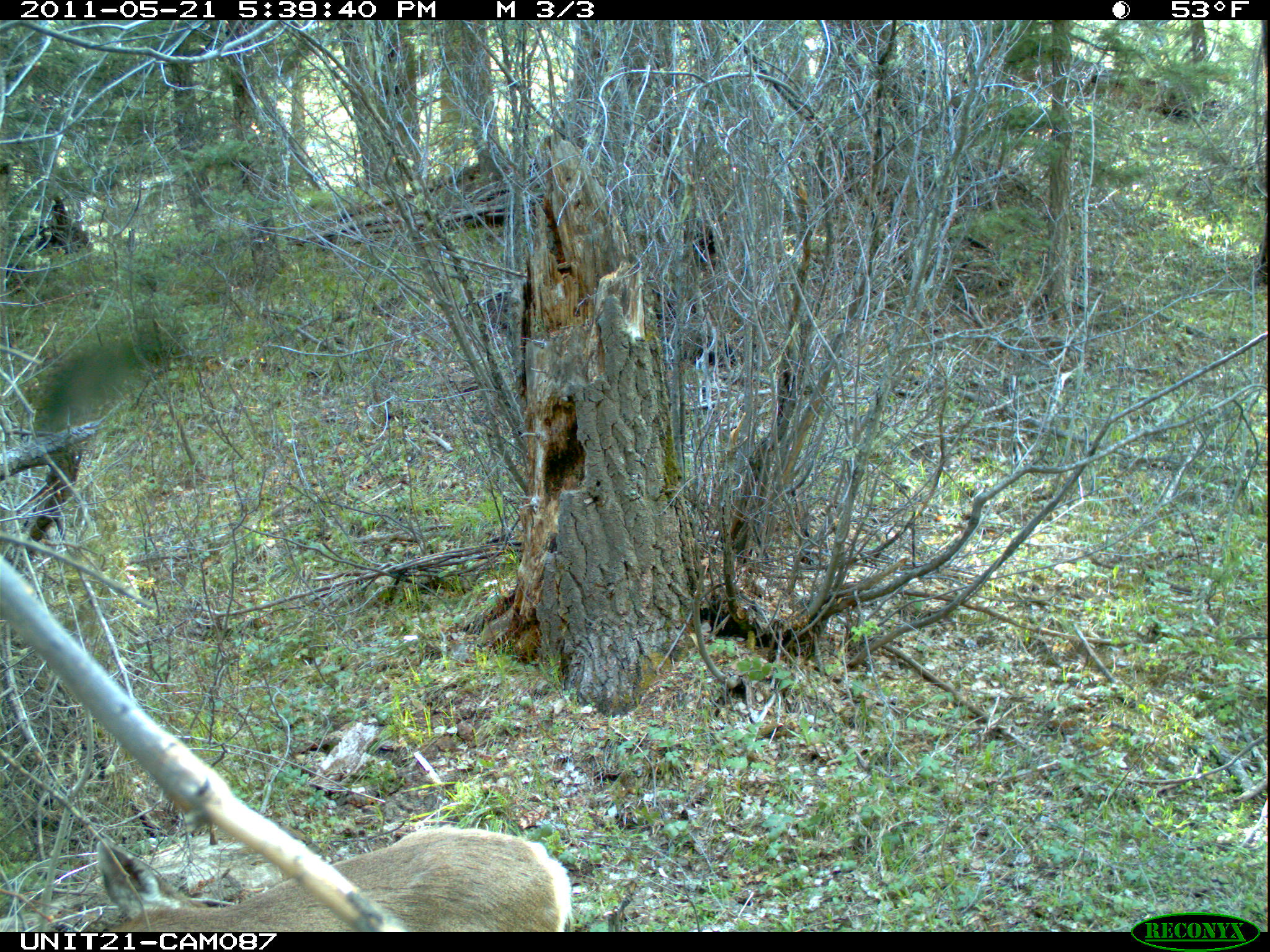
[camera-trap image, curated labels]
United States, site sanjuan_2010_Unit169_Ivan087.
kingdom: Animalia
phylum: Chordata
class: Mammalia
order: Artiodactyla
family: Cervidae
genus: Odocoileus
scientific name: Odocoileus hemionus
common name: mule deer